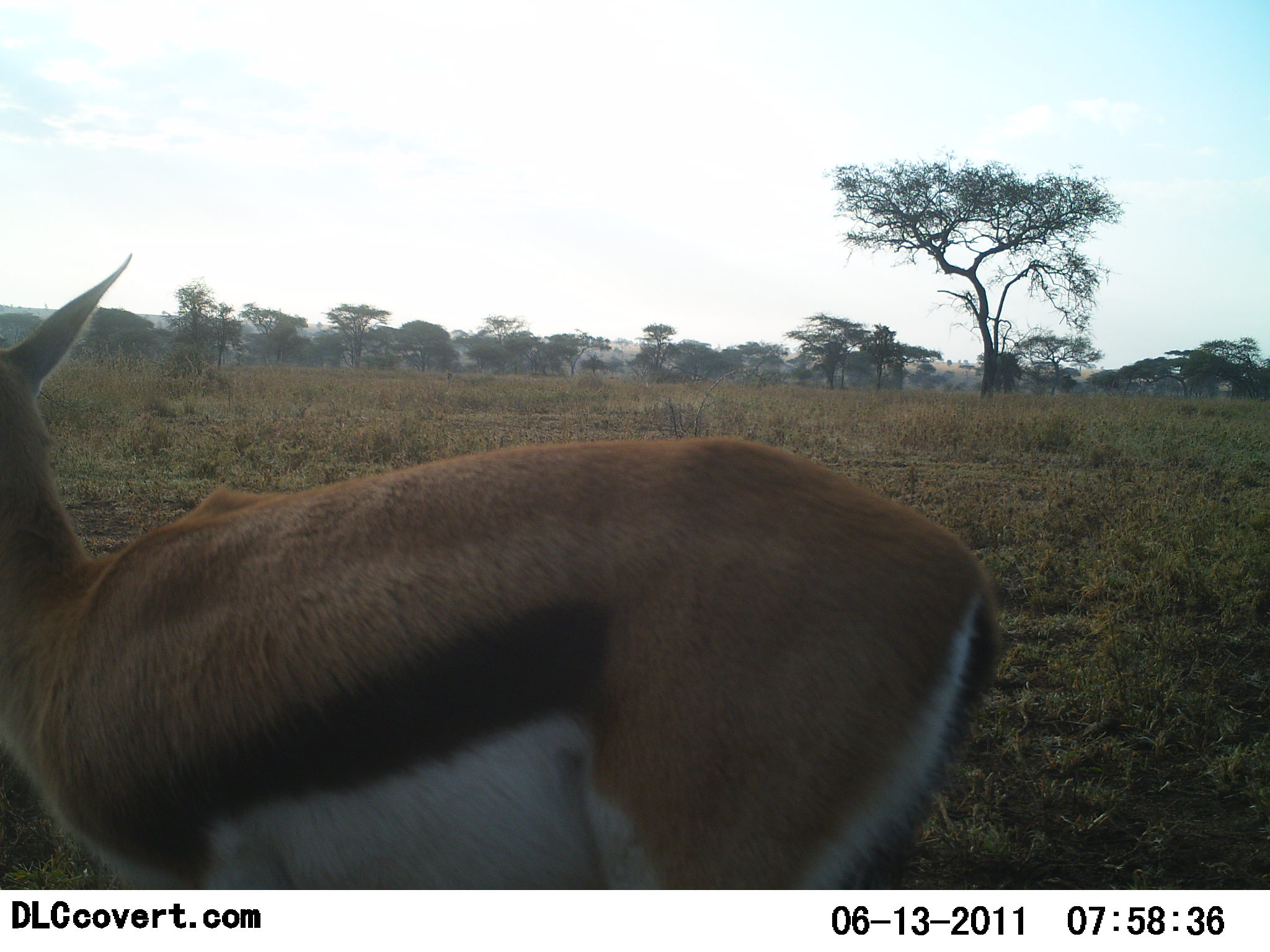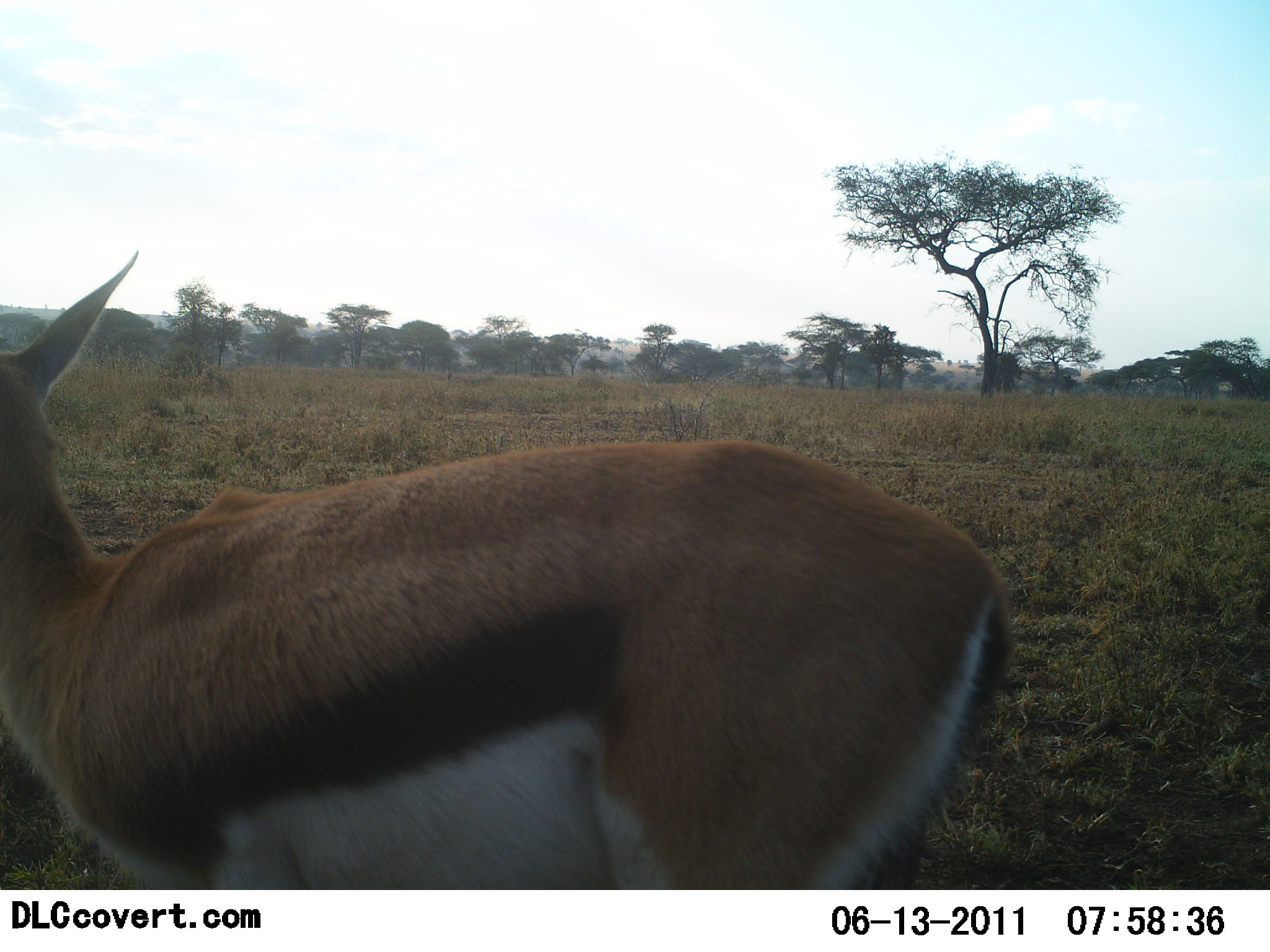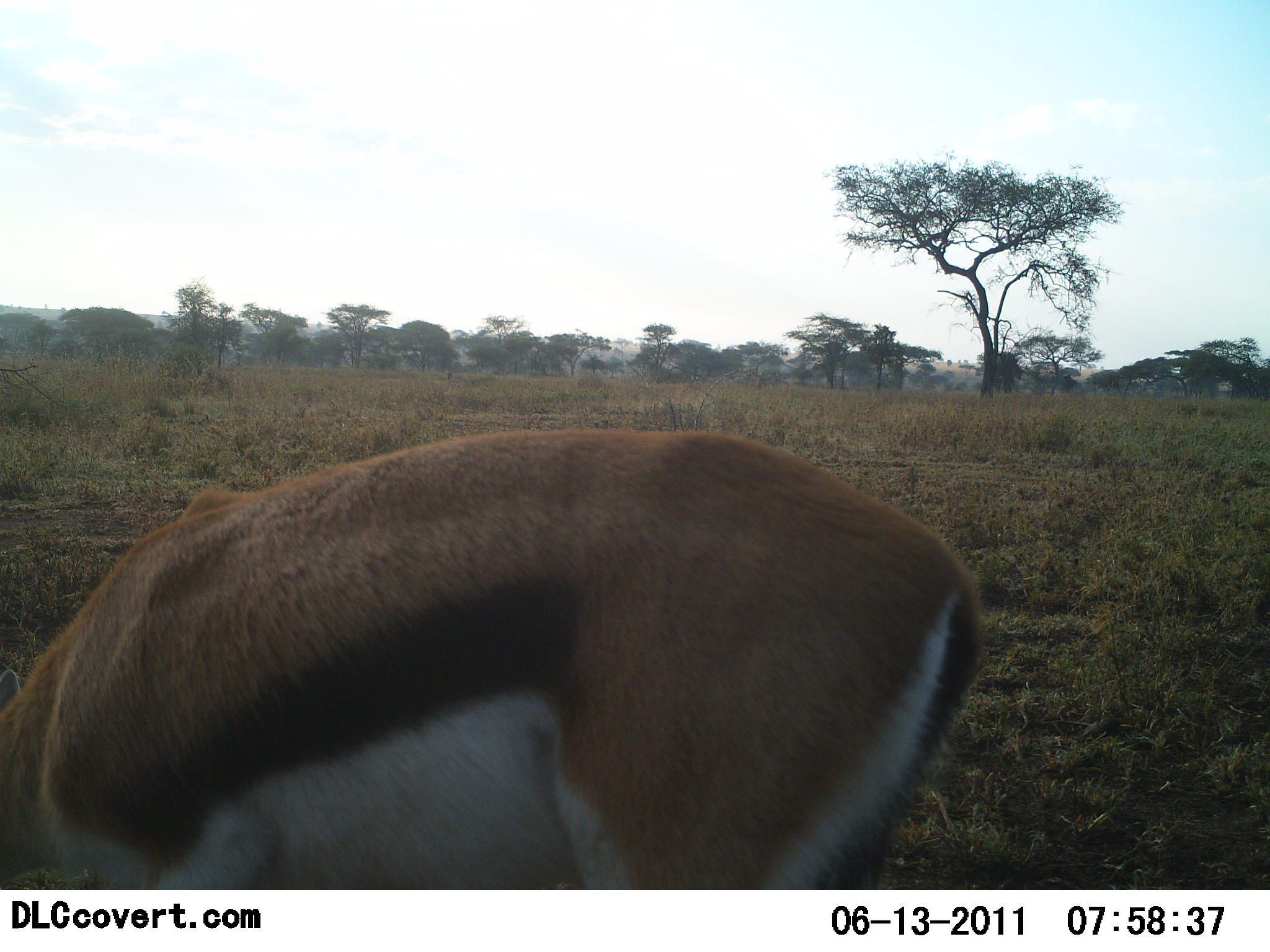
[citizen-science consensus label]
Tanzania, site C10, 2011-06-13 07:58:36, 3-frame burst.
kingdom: Animalia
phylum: Chordata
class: Mammalia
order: Artiodactyla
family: Bovidae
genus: Eudorcas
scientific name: Eudorcas thomsonii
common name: thomson's gazelle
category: gazellethomsons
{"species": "gazellethomsons (thomson's gazelle) (Eudorcas thomsonii)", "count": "1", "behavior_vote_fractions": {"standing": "82%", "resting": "9%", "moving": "18%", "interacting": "0%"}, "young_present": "0%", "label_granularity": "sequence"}